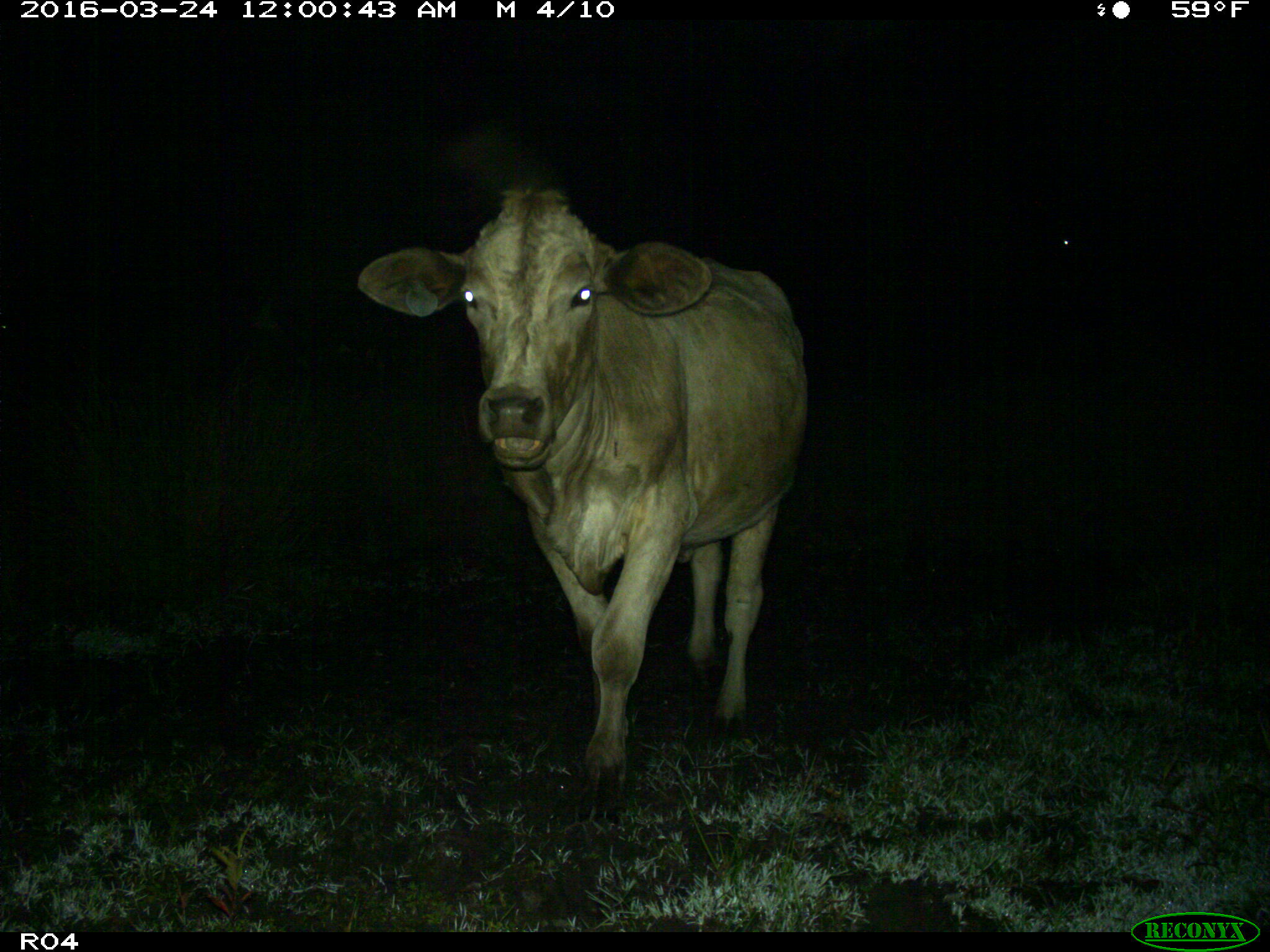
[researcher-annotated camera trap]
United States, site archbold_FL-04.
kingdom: Animalia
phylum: Chordata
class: Mammalia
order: Artiodactyla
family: Bovidae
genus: Bos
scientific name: Bos taurus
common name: domestic cow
Bos taurus (domestic cow).